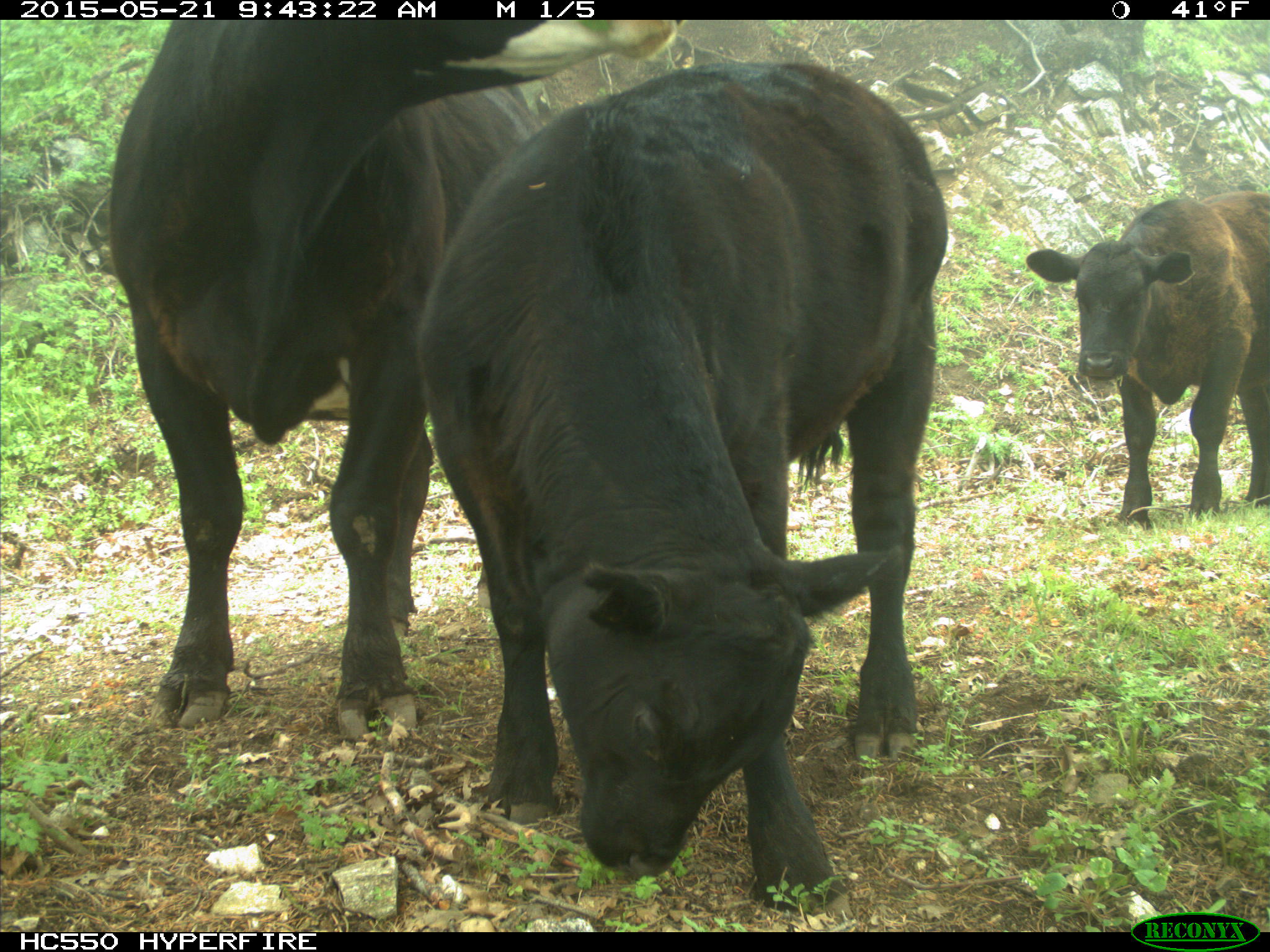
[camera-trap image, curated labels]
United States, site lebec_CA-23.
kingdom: Animalia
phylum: Chordata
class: Mammalia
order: Artiodactyla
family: Bovidae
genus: Bos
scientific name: Bos taurus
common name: domestic cow